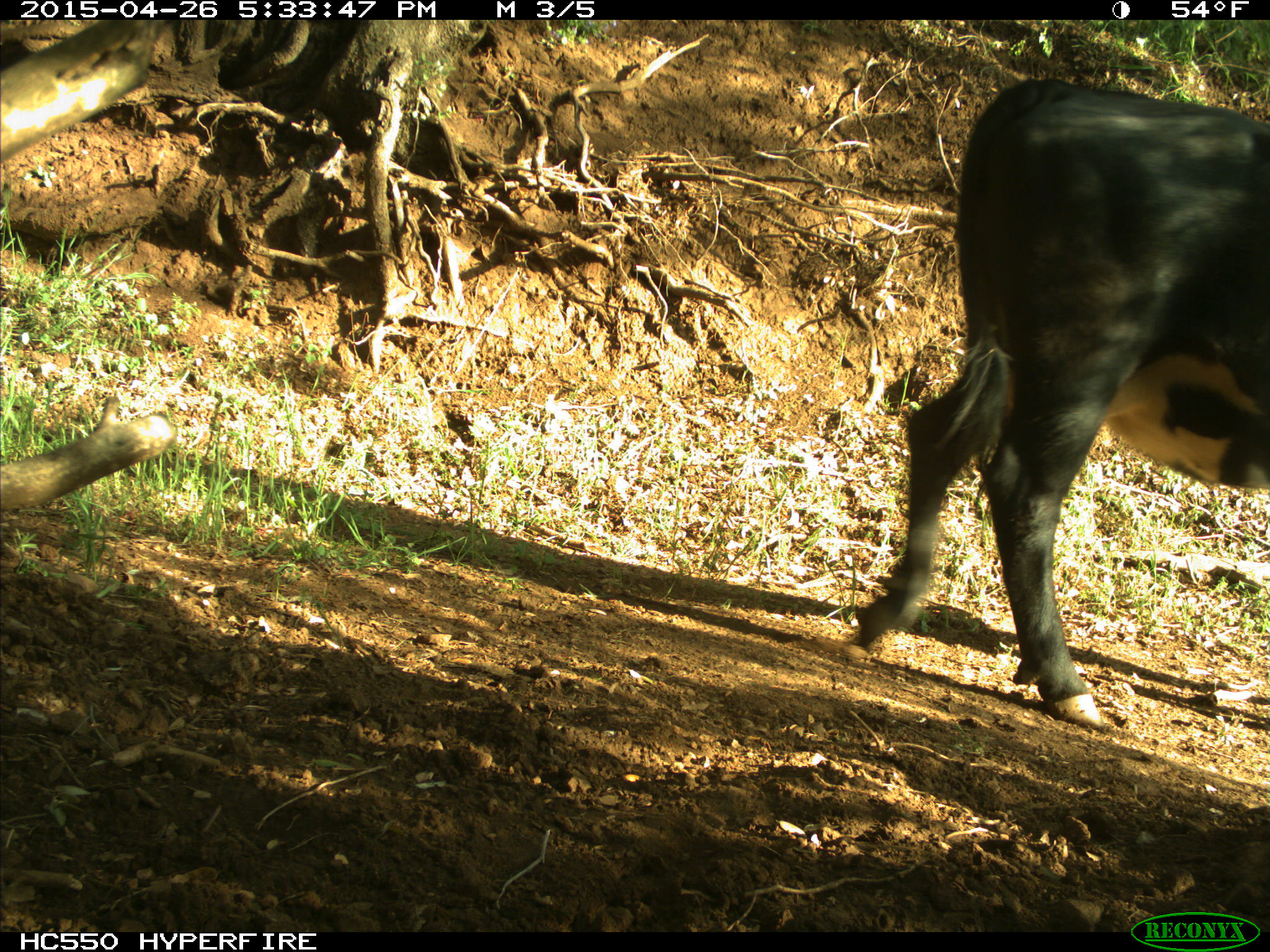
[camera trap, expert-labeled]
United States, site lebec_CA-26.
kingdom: Animalia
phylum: Chordata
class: Mammalia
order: Artiodactyla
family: Bovidae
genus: Bos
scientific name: Bos taurus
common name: domestic cow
Bos taurus (domestic cow).